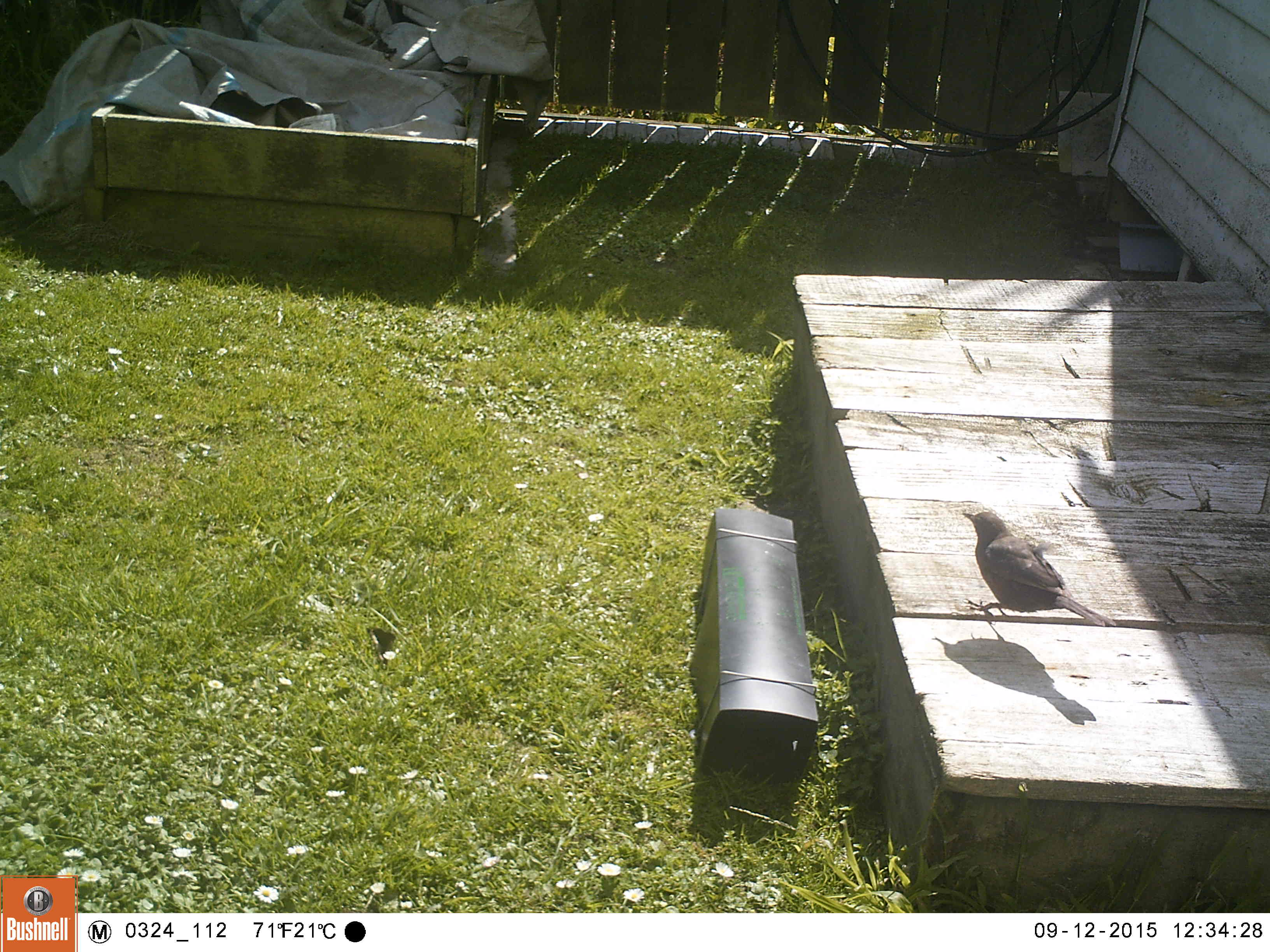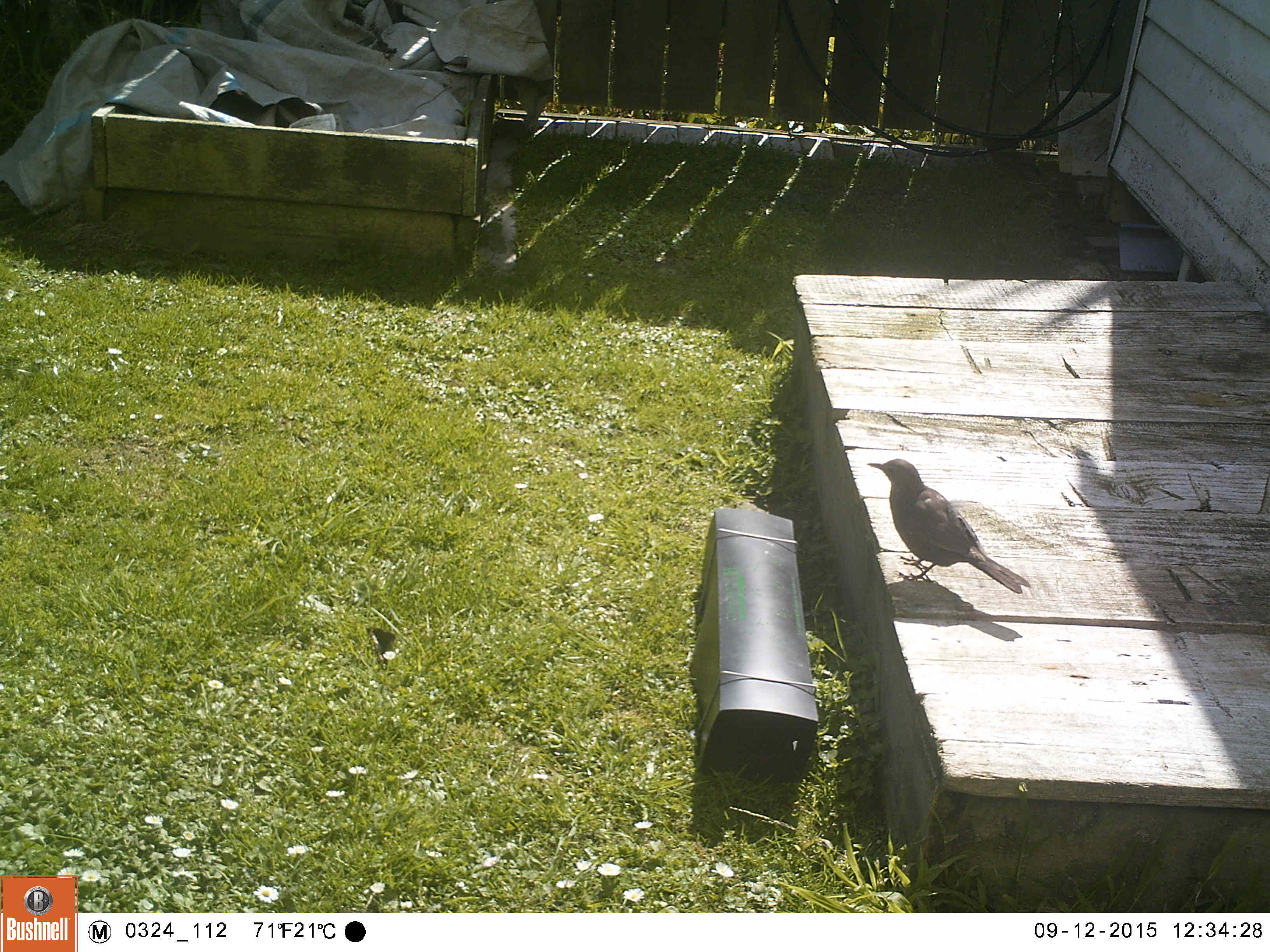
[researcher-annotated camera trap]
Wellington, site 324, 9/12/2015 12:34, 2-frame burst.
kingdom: Animalia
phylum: Chordata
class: Aves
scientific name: Aves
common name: bird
Bird (Aves).